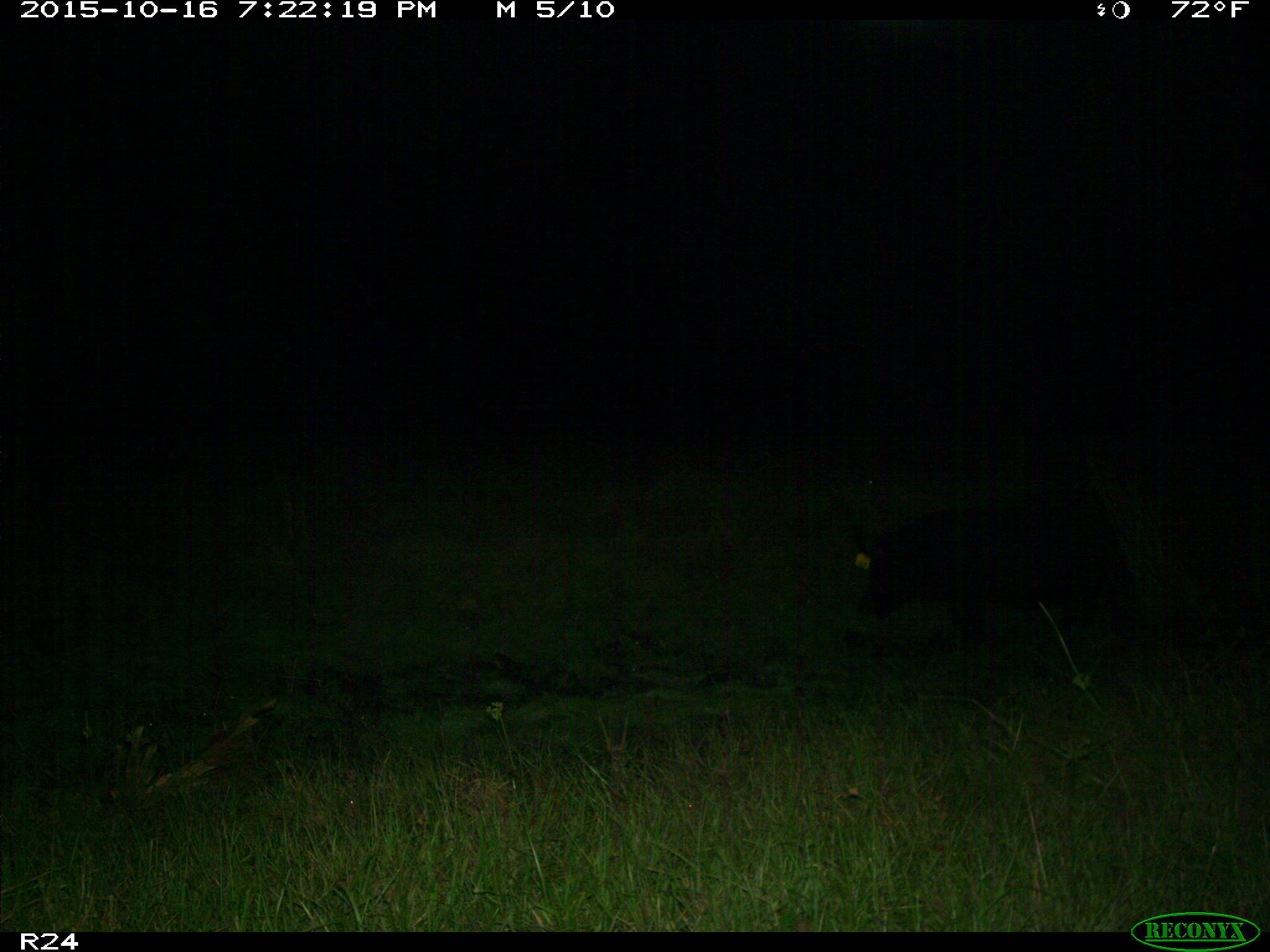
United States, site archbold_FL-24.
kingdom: Animalia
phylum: Chordata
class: Mammalia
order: Artiodactyla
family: Suidae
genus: Sus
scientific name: Sus scrofa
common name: wild boar